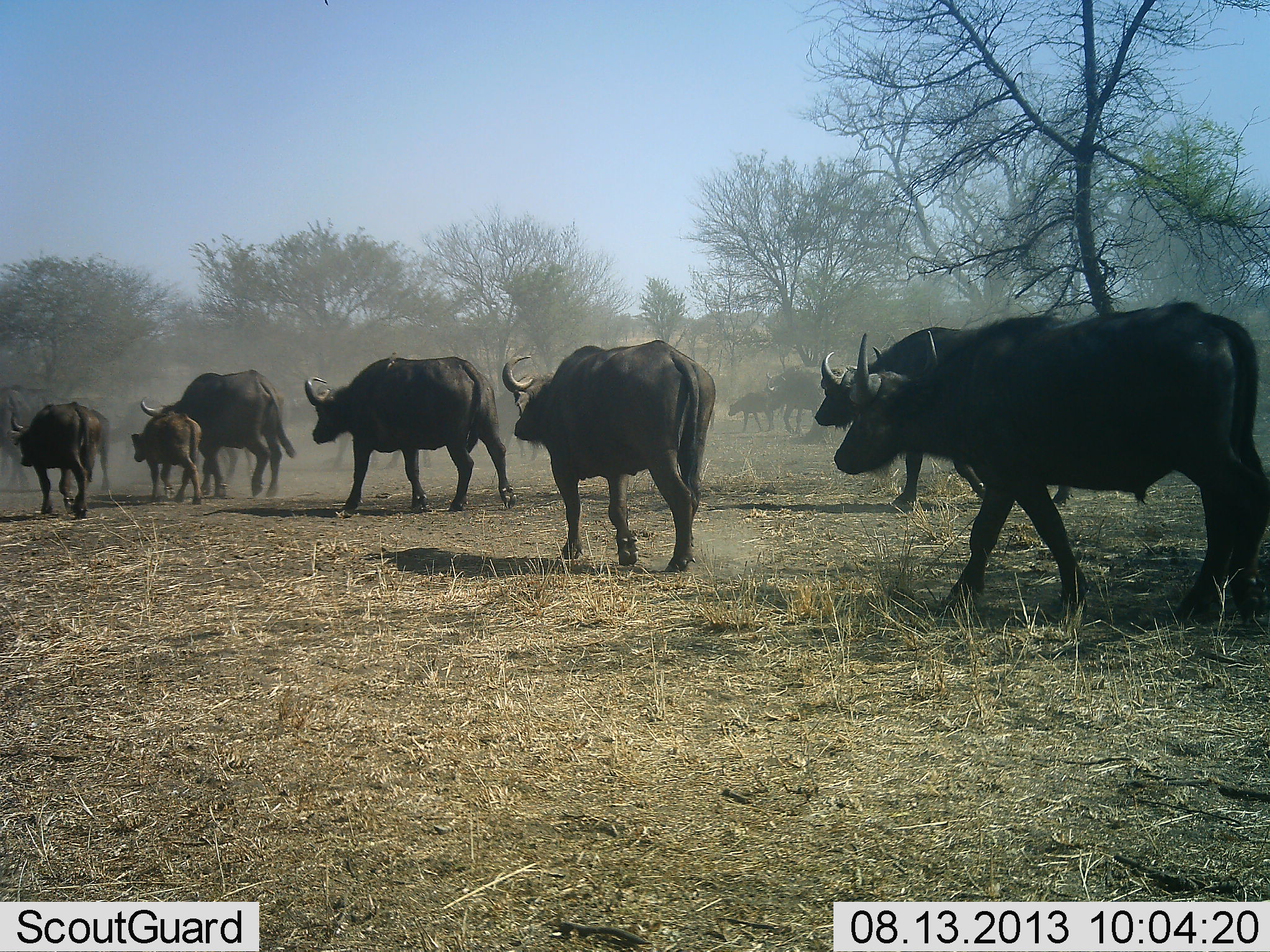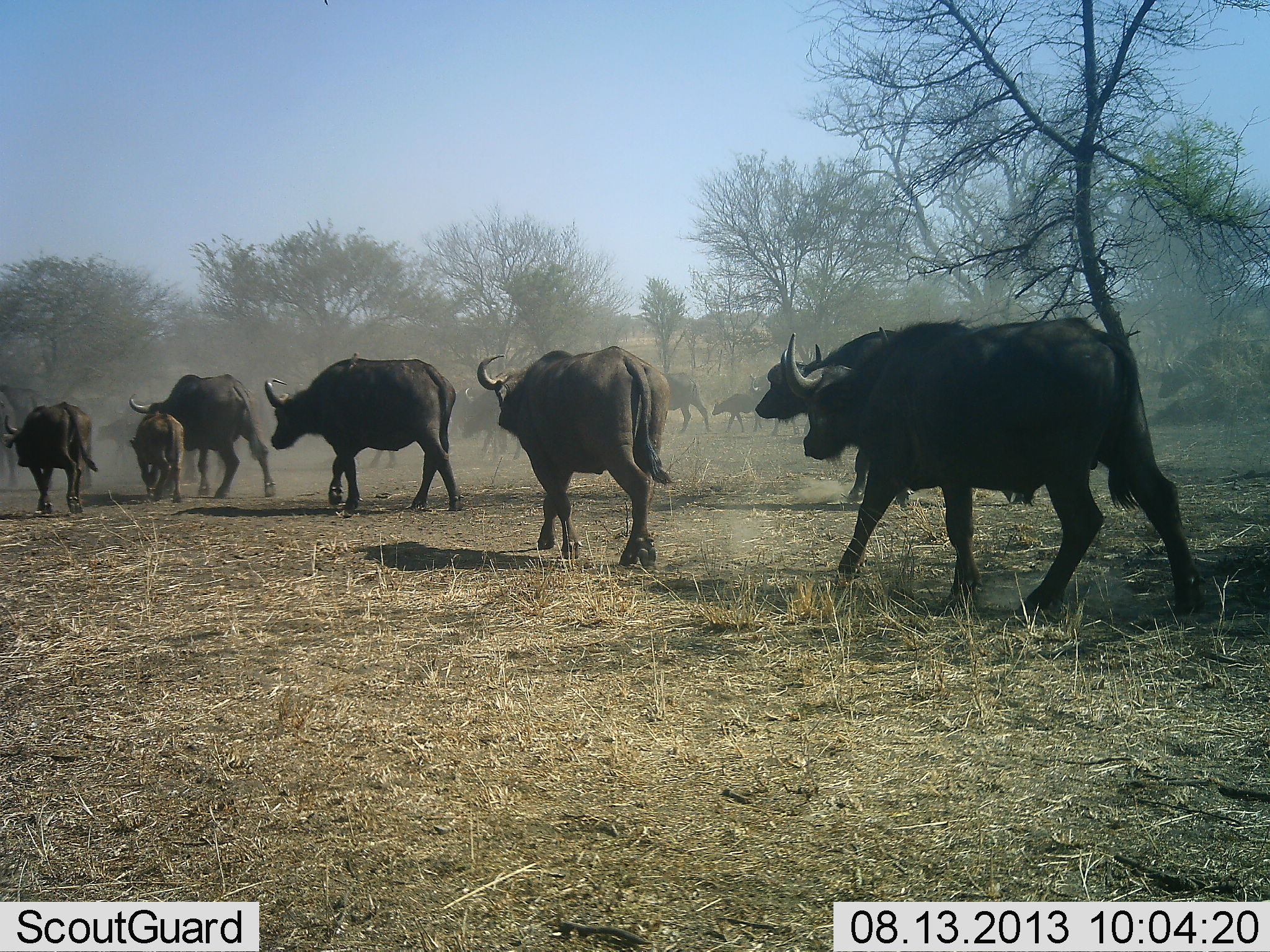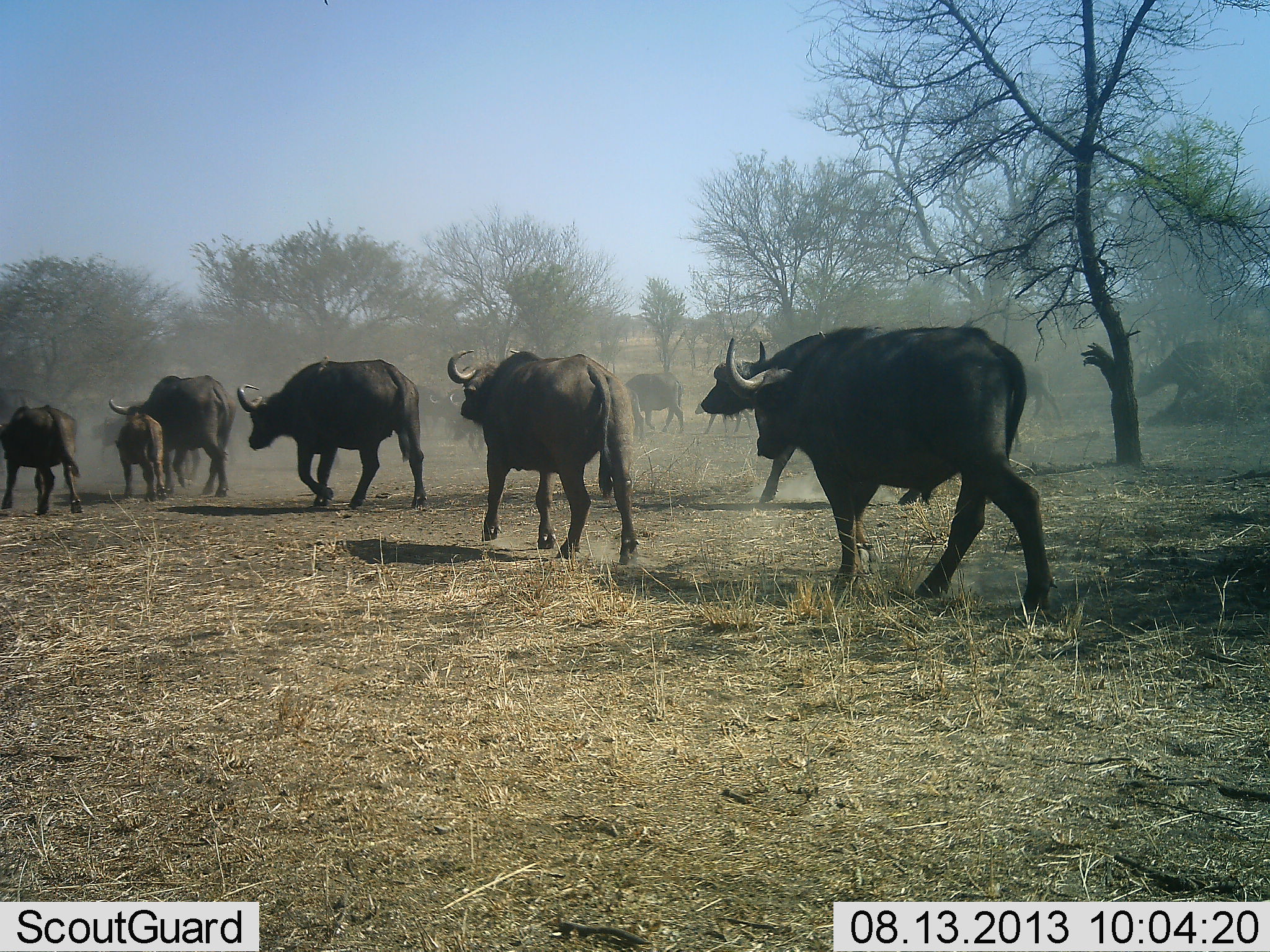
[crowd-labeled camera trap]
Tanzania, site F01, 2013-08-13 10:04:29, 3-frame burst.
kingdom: Animalia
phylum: Chordata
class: Mammalia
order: Artiodactyla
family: Bovidae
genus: Syncerus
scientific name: Syncerus caffer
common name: cape buffalo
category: buffalo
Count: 11-50.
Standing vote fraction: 0%.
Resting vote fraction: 0%.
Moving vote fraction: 100%.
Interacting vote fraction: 0%.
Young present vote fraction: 55%.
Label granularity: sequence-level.